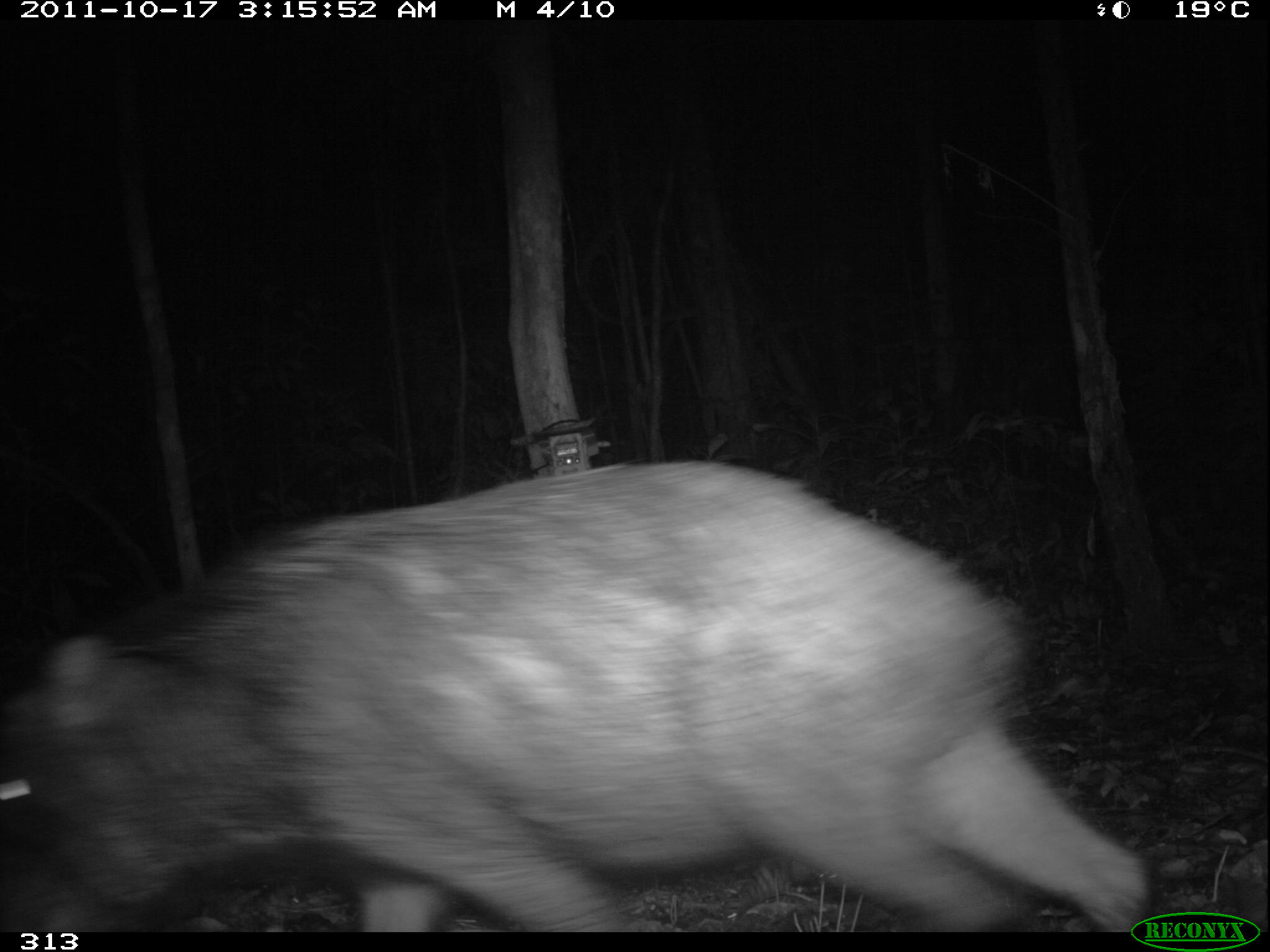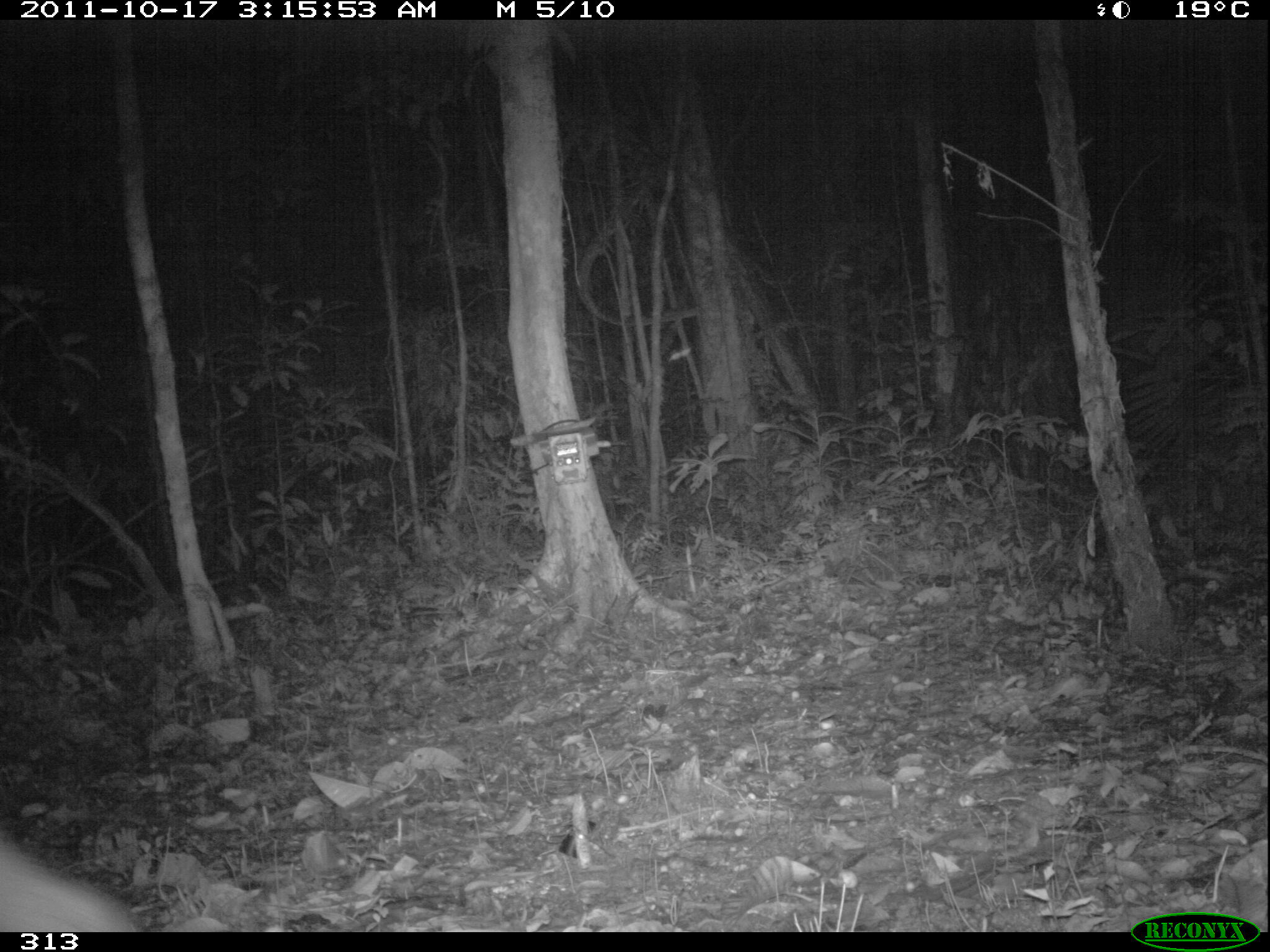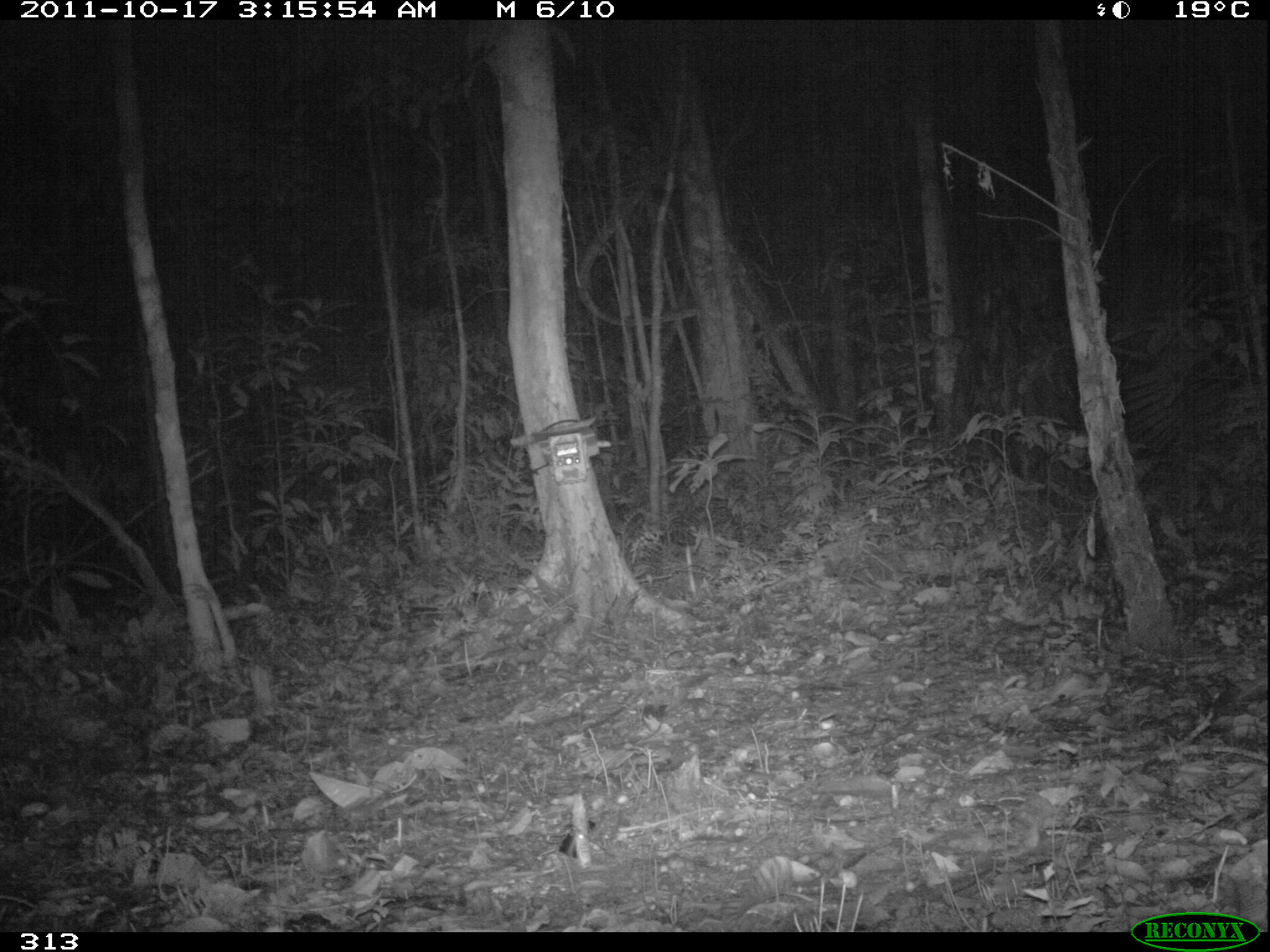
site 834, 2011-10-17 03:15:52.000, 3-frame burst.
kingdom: Animalia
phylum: Chordata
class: Mammalia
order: Artiodactyla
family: Tayassuidae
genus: Tayassu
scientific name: Tayassu pecari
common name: white-lipped peccary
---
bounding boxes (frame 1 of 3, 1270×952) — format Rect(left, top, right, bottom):
tayassu pecari: Rect(1, 458, 1145, 932)